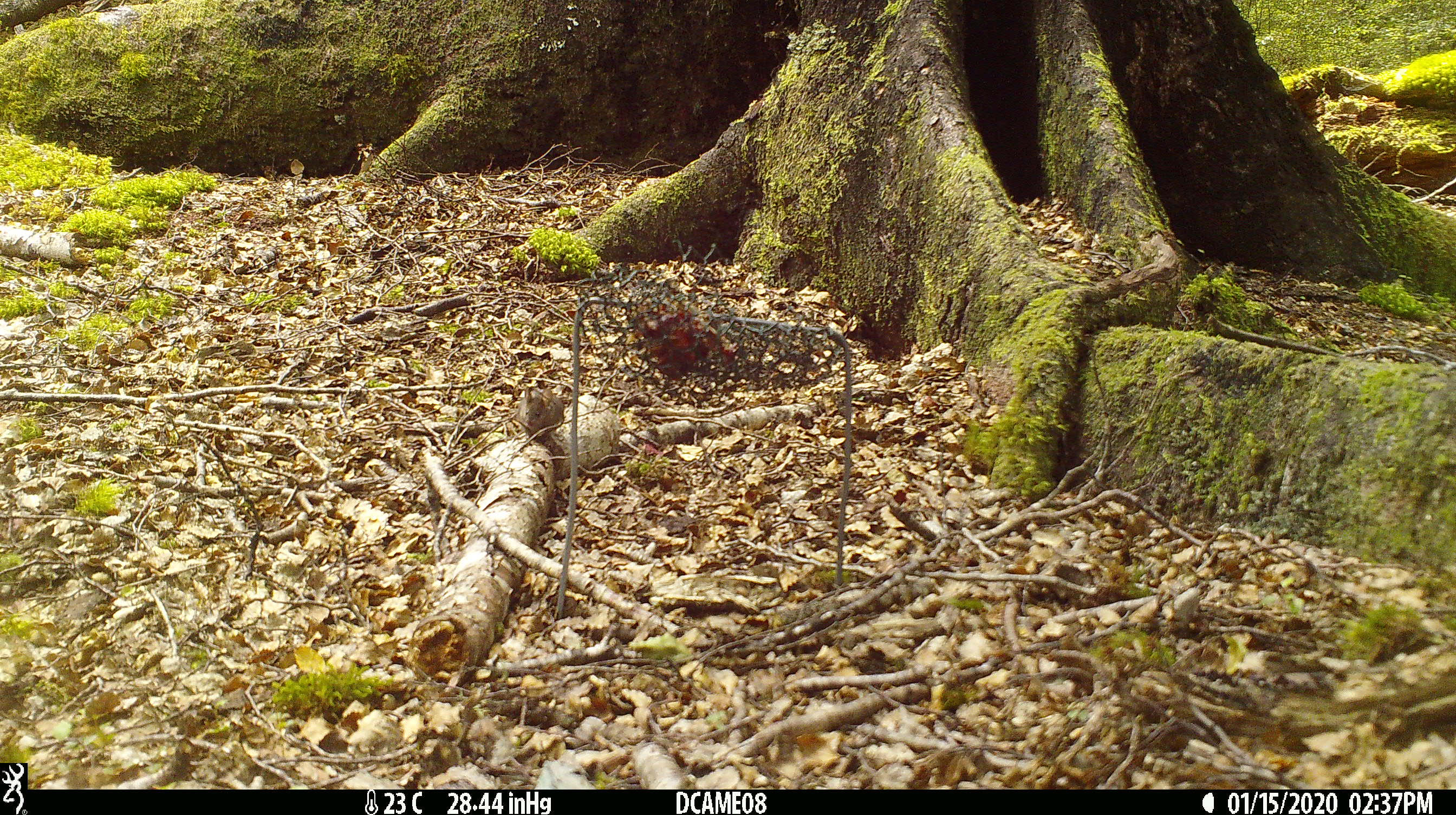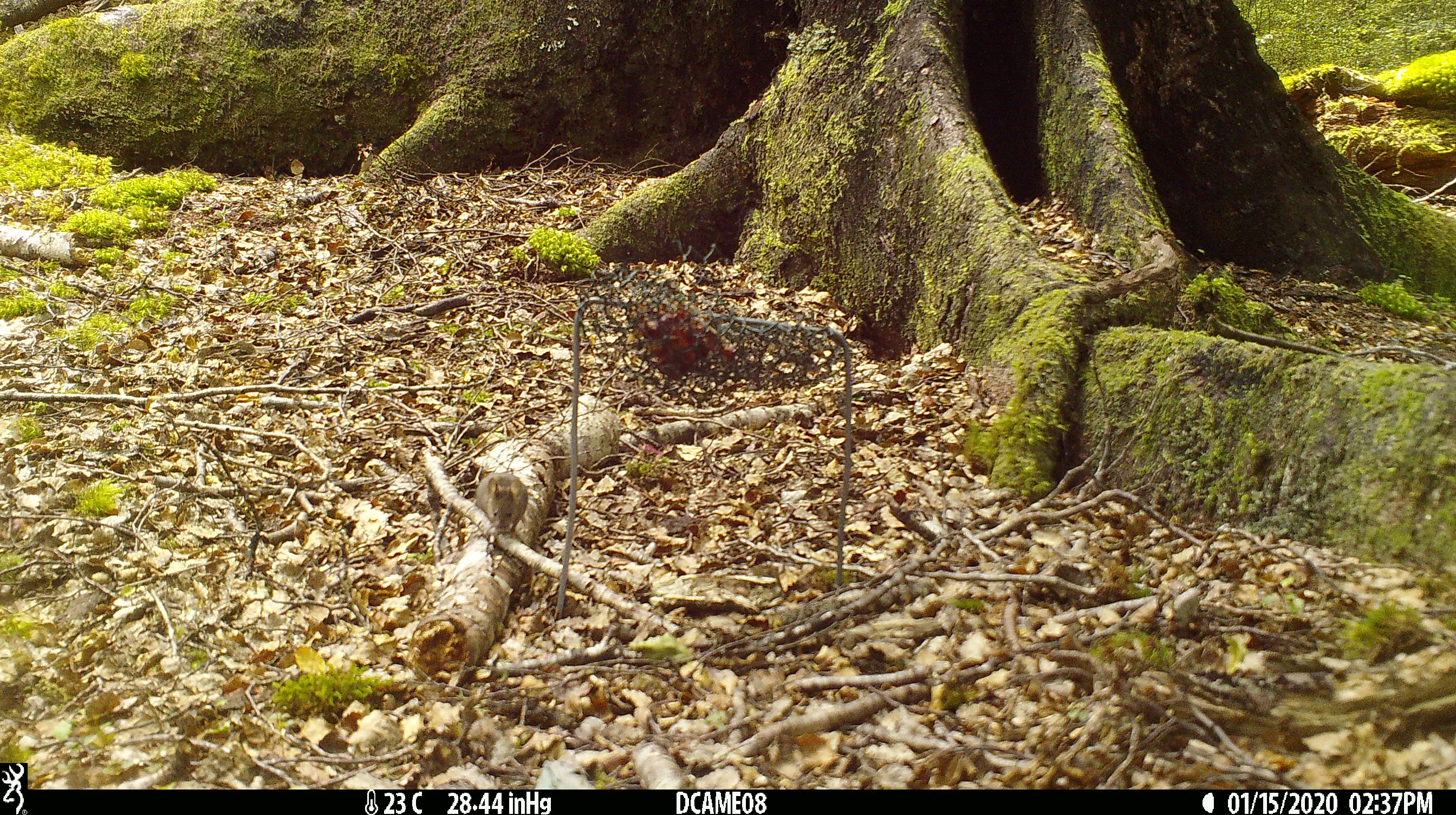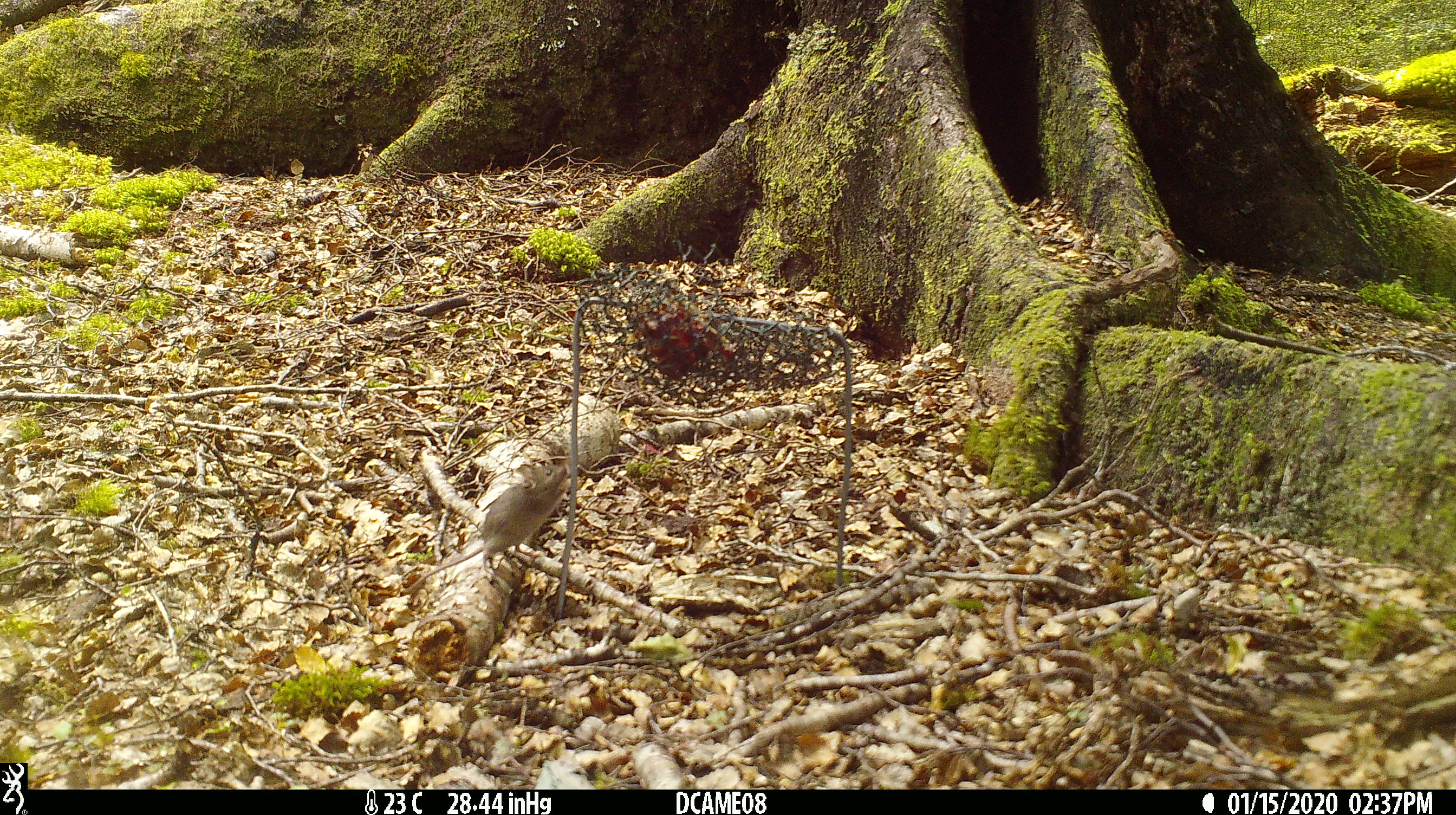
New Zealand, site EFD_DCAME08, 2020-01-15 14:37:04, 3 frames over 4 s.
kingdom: Animalia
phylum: Chordata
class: Mammalia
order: Rodentia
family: Muridae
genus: Mus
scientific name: Mus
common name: mouse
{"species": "mouse (Mus)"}